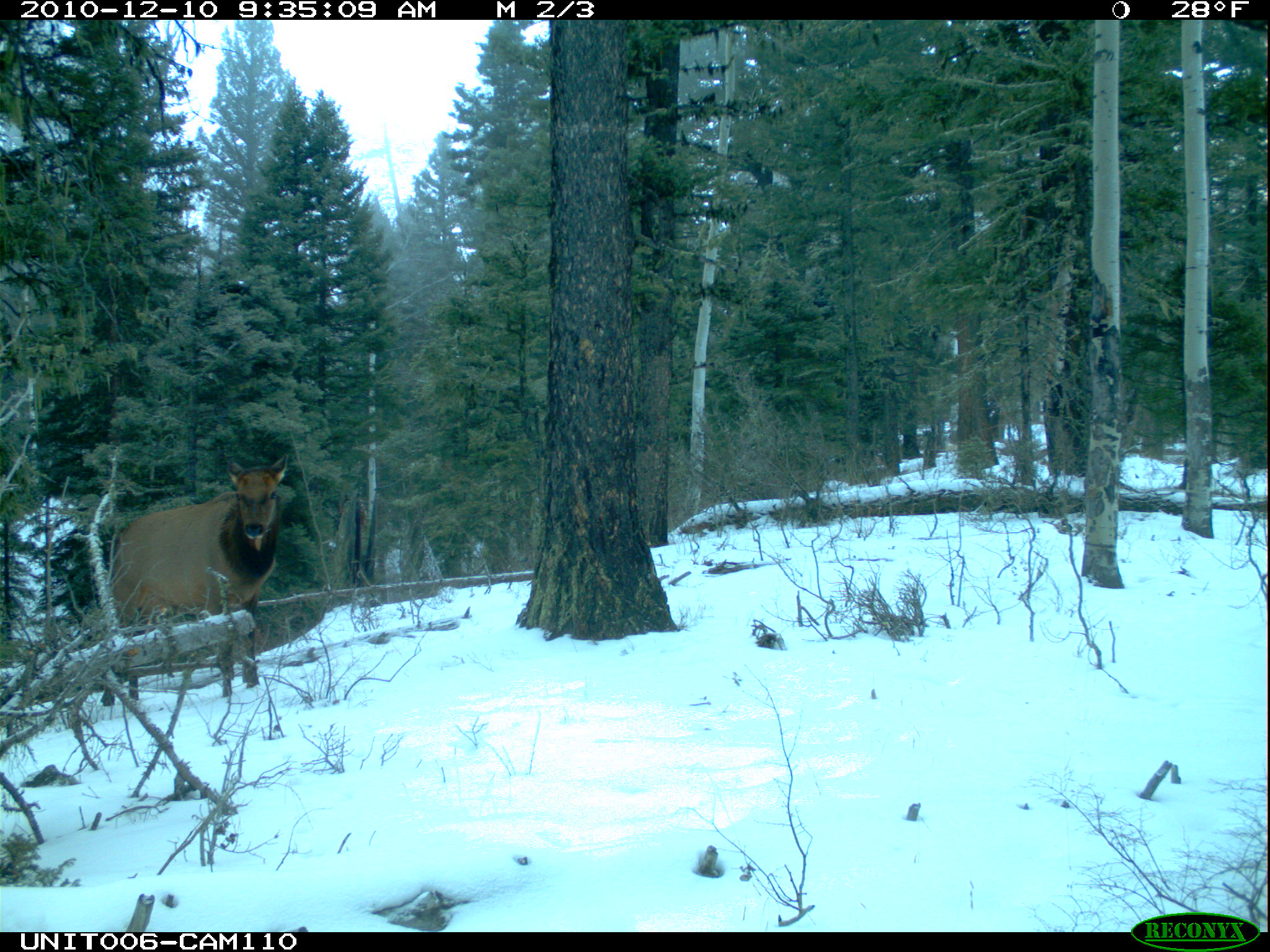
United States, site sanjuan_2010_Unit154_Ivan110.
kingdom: Animalia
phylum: Chordata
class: Mammalia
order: Artiodactyla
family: Cervidae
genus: Cervus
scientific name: Cervus elaphus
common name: red deer